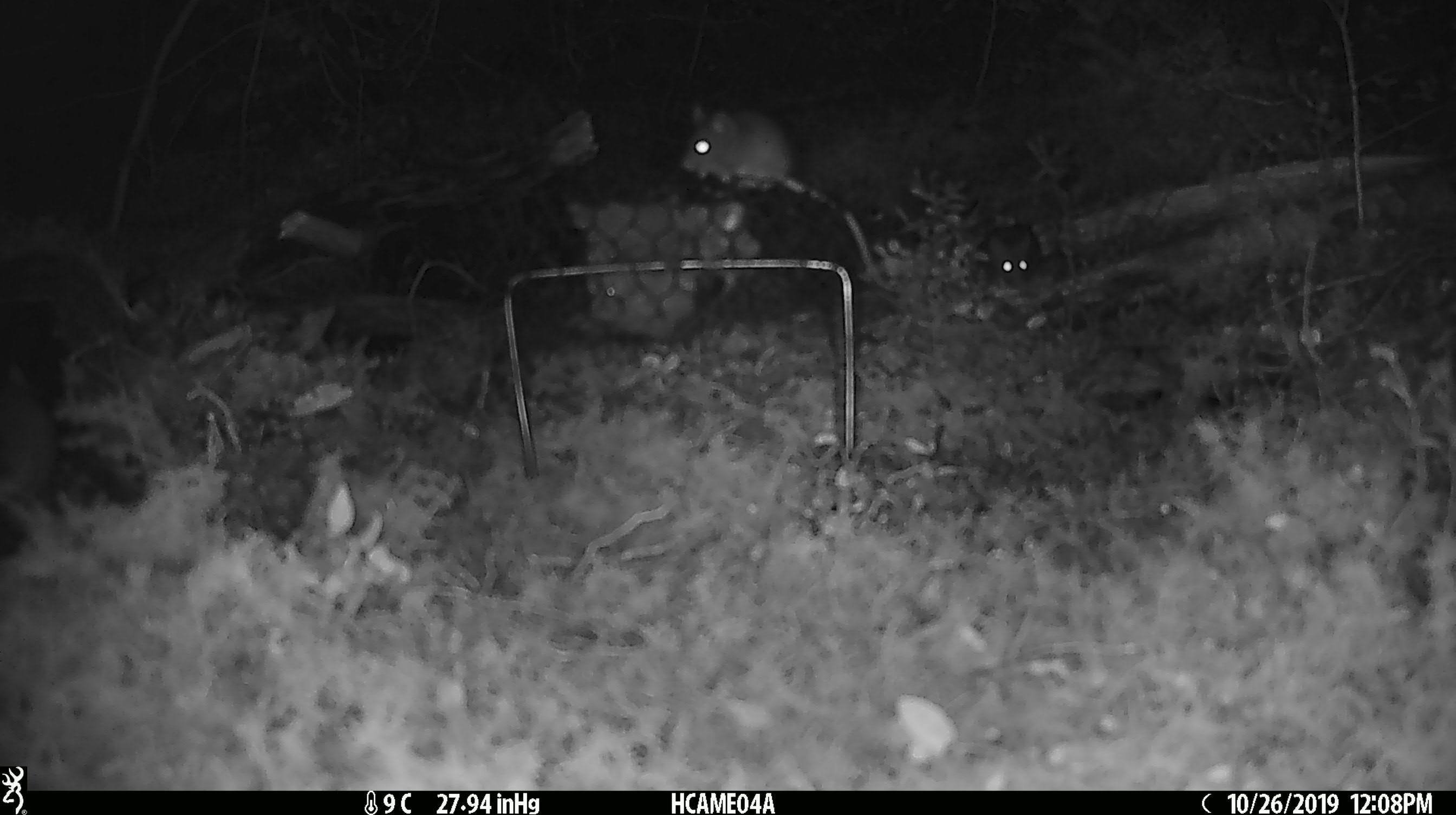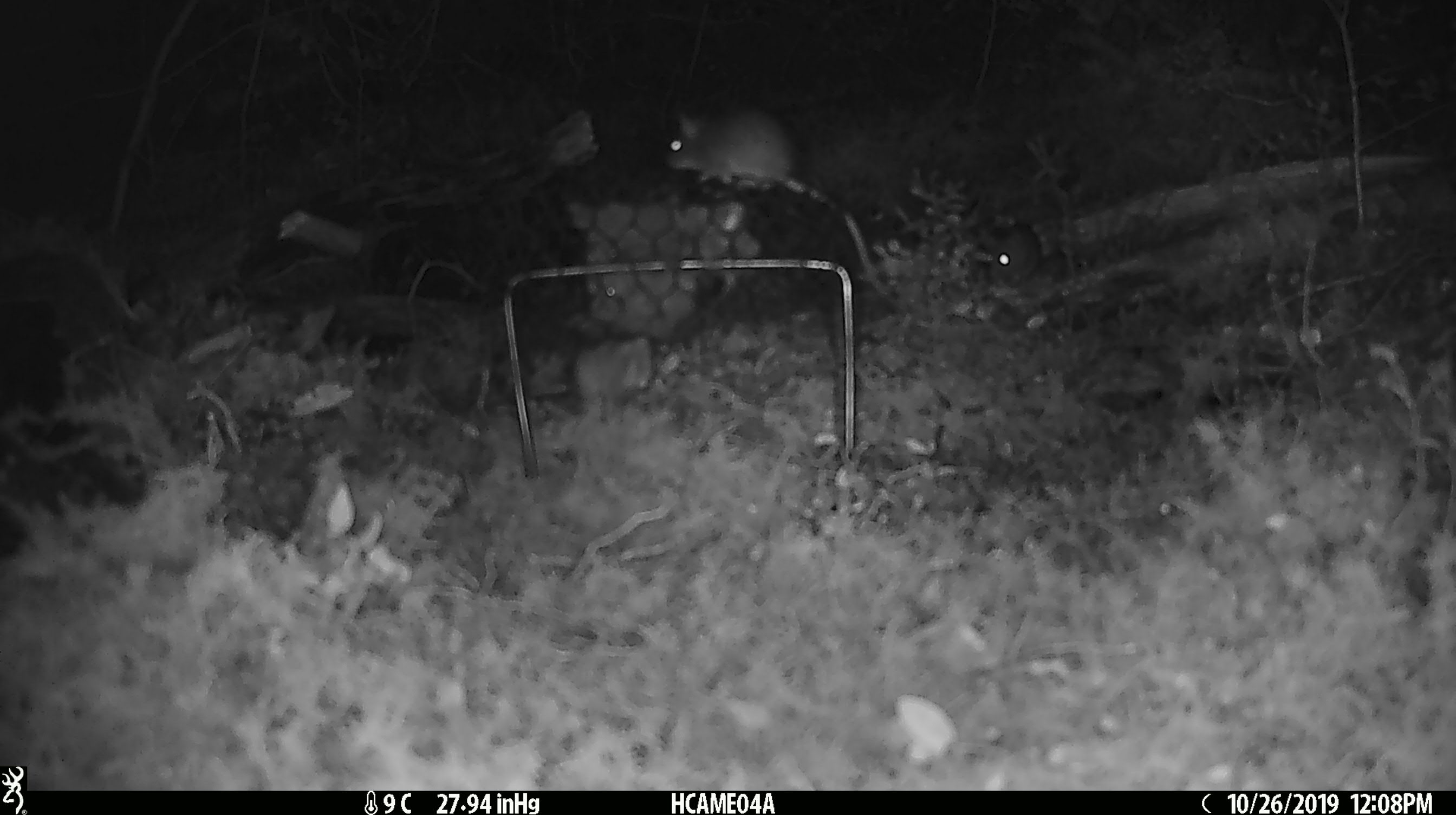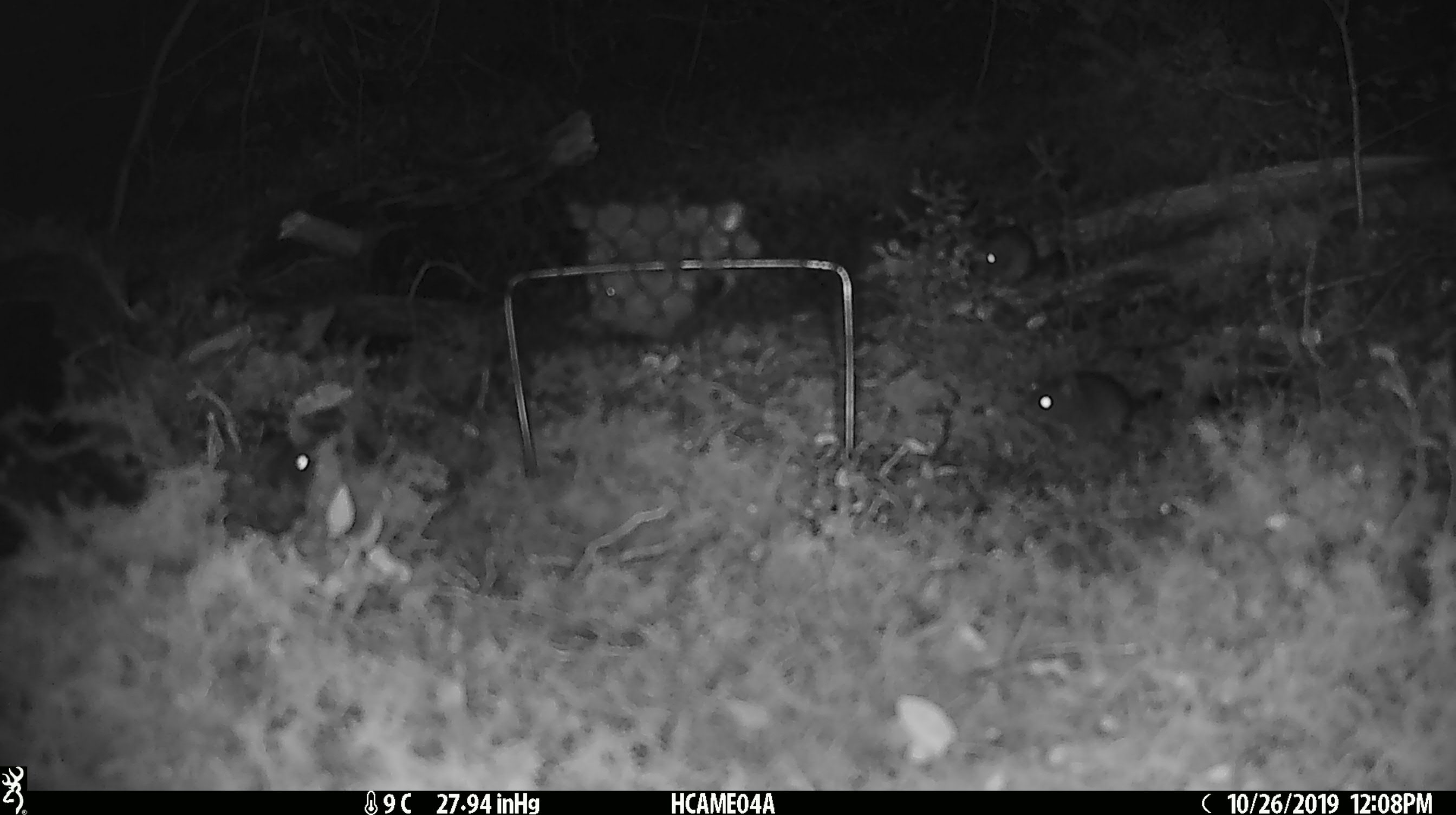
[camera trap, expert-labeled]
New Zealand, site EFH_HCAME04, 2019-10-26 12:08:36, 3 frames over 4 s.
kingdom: Animalia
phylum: Chordata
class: Mammalia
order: Rodentia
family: Muridae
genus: Mus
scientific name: Mus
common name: mouse